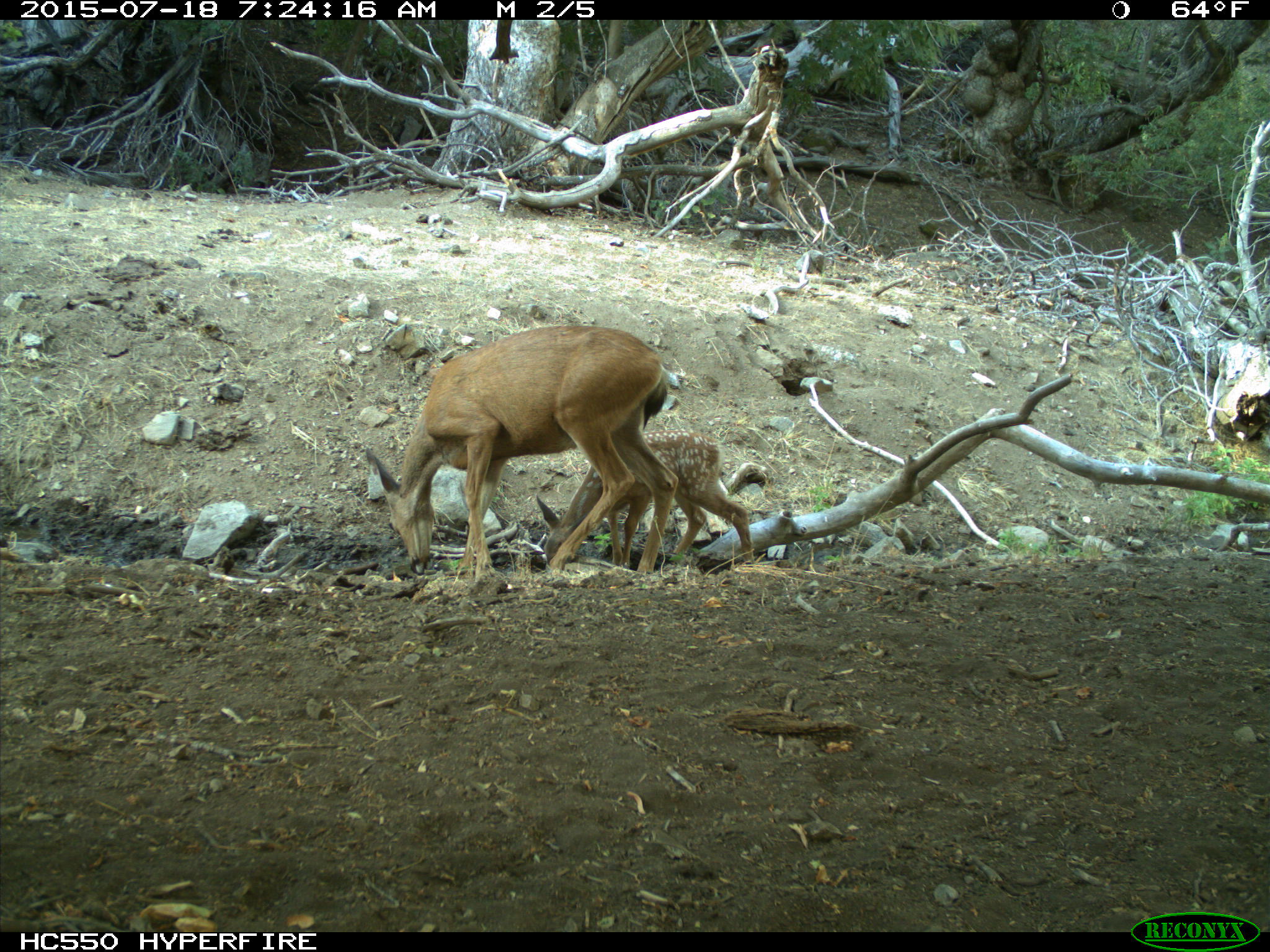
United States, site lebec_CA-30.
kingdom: Animalia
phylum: Chordata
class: Mammalia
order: Artiodactyla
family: Cervidae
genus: Odocoileus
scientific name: Odocoileus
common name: deer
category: unidentified deer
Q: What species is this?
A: Unidentified deer (deer) (Odocoileus).